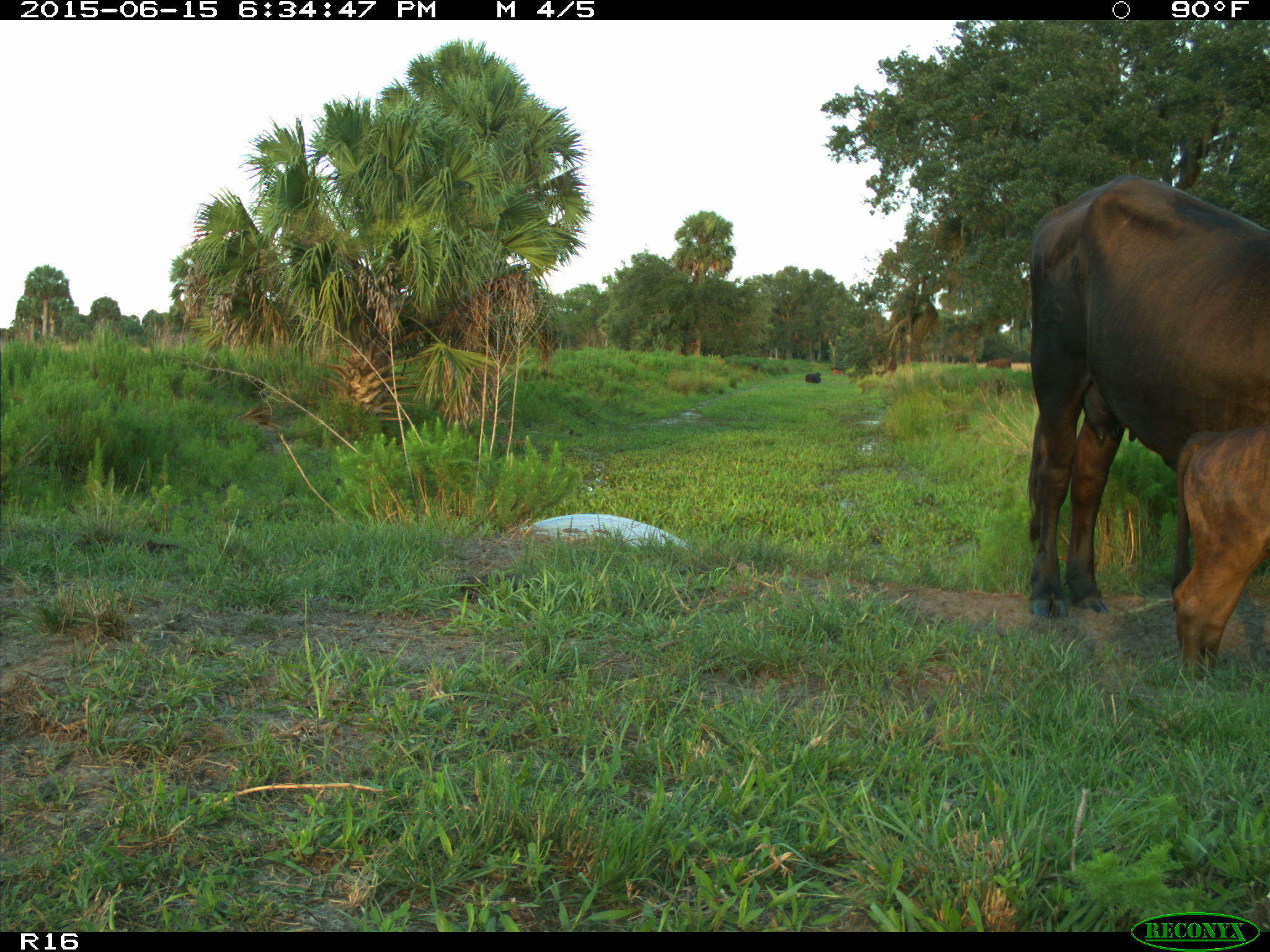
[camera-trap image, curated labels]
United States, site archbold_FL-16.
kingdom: Animalia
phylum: Chordata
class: Mammalia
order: Artiodactyla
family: Bovidae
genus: Bos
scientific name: Bos taurus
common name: domestic cow